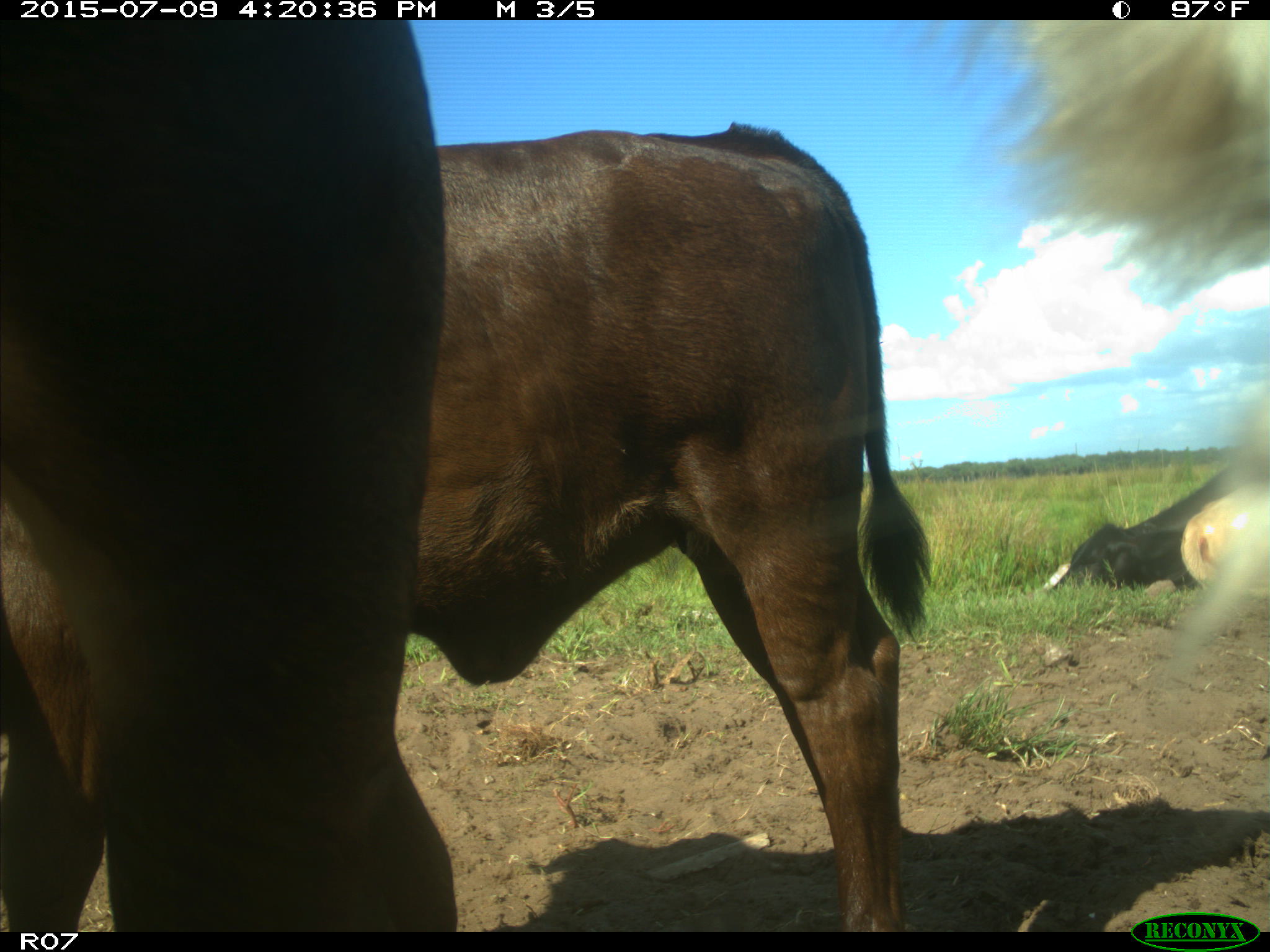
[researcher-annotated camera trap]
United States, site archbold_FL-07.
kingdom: Animalia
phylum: Chordata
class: Mammalia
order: Artiodactyla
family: Bovidae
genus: Bos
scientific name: Bos taurus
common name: domestic cow